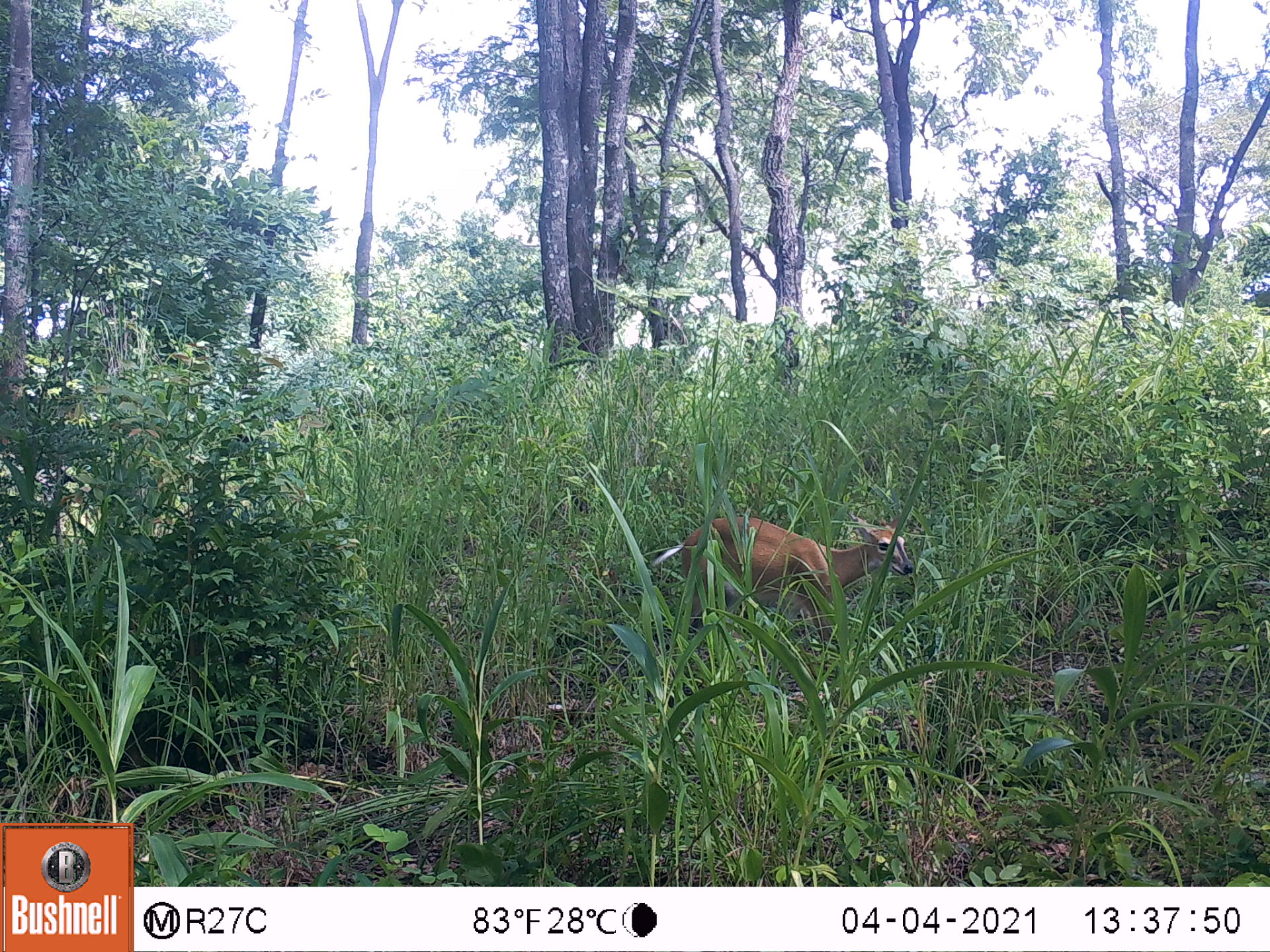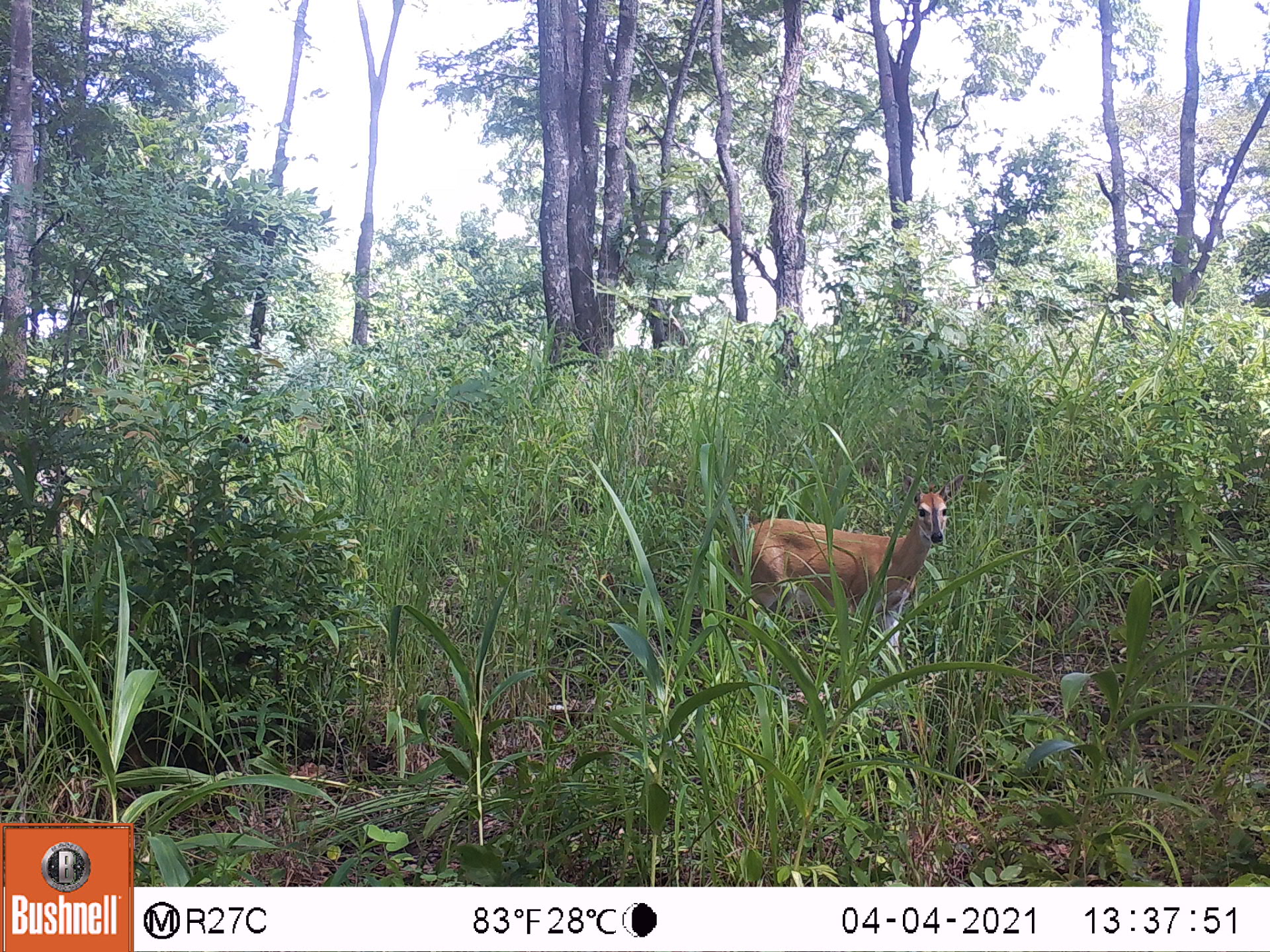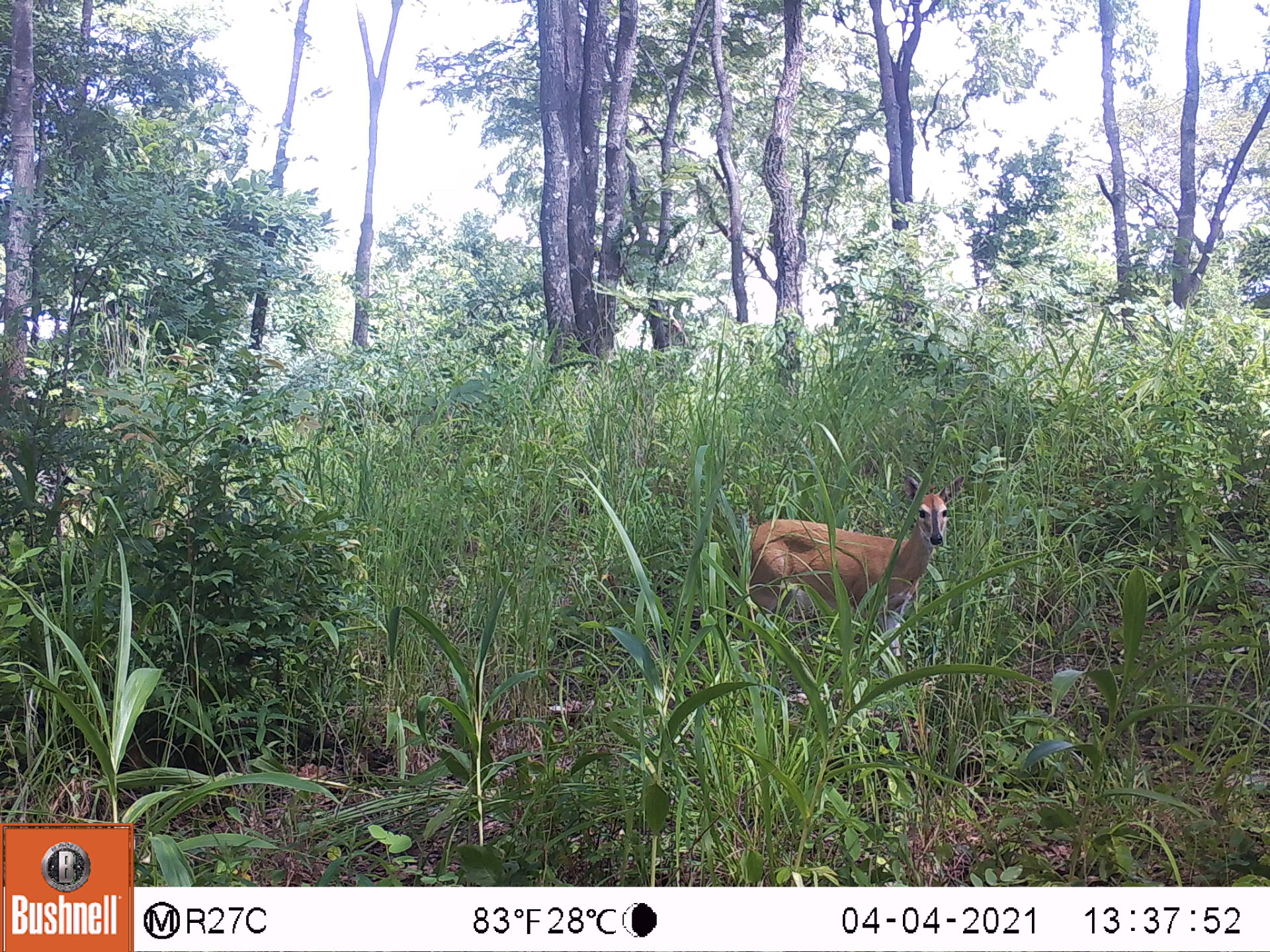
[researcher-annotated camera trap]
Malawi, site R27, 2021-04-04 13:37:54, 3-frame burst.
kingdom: Animalia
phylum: Chordata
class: Mammalia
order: Artiodactyla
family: Bovidae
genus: Sylvicapra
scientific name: Sylvicapra grimmia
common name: common duiker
Common duiker (Sylvicapra grimmia), count 1.